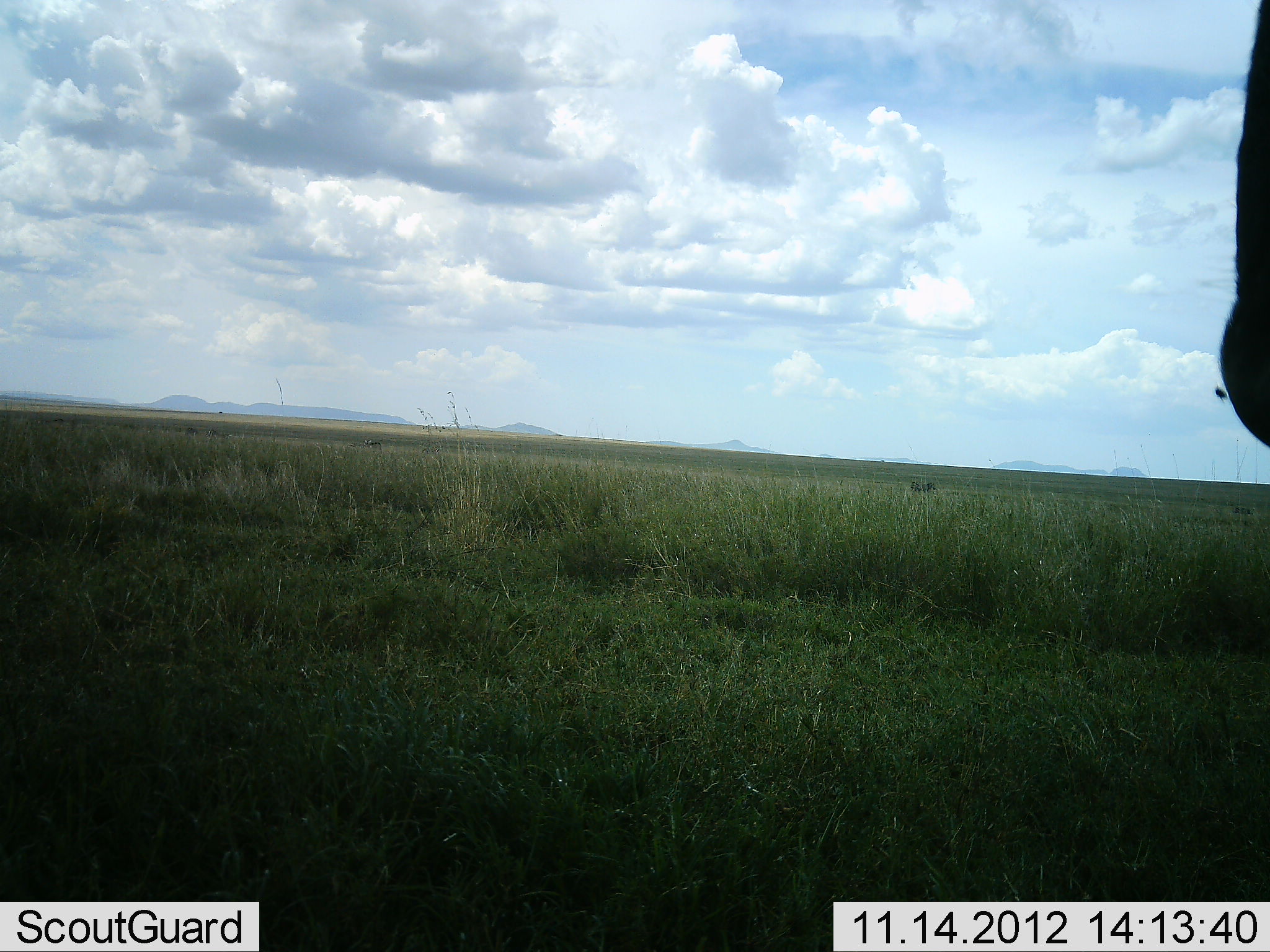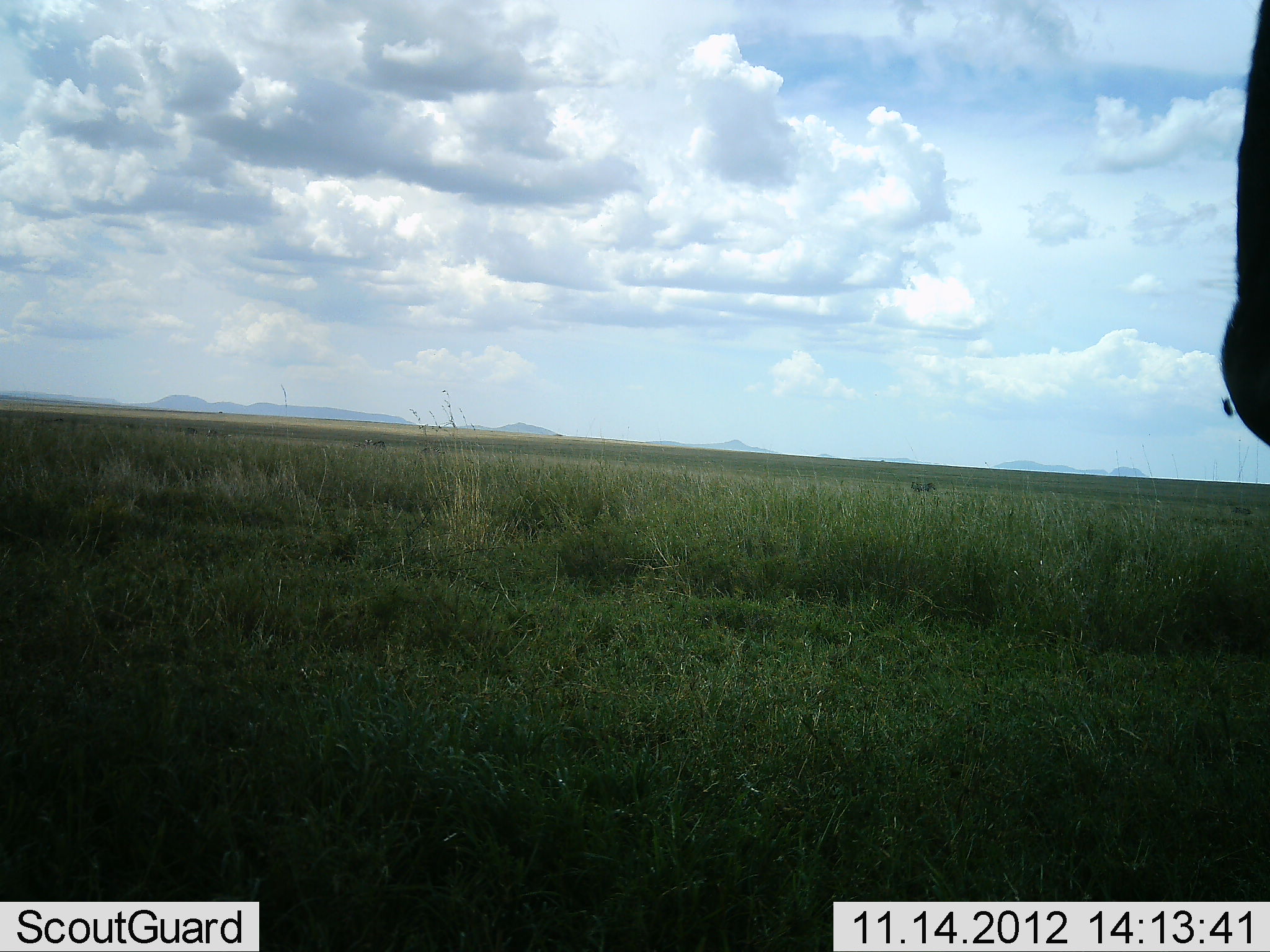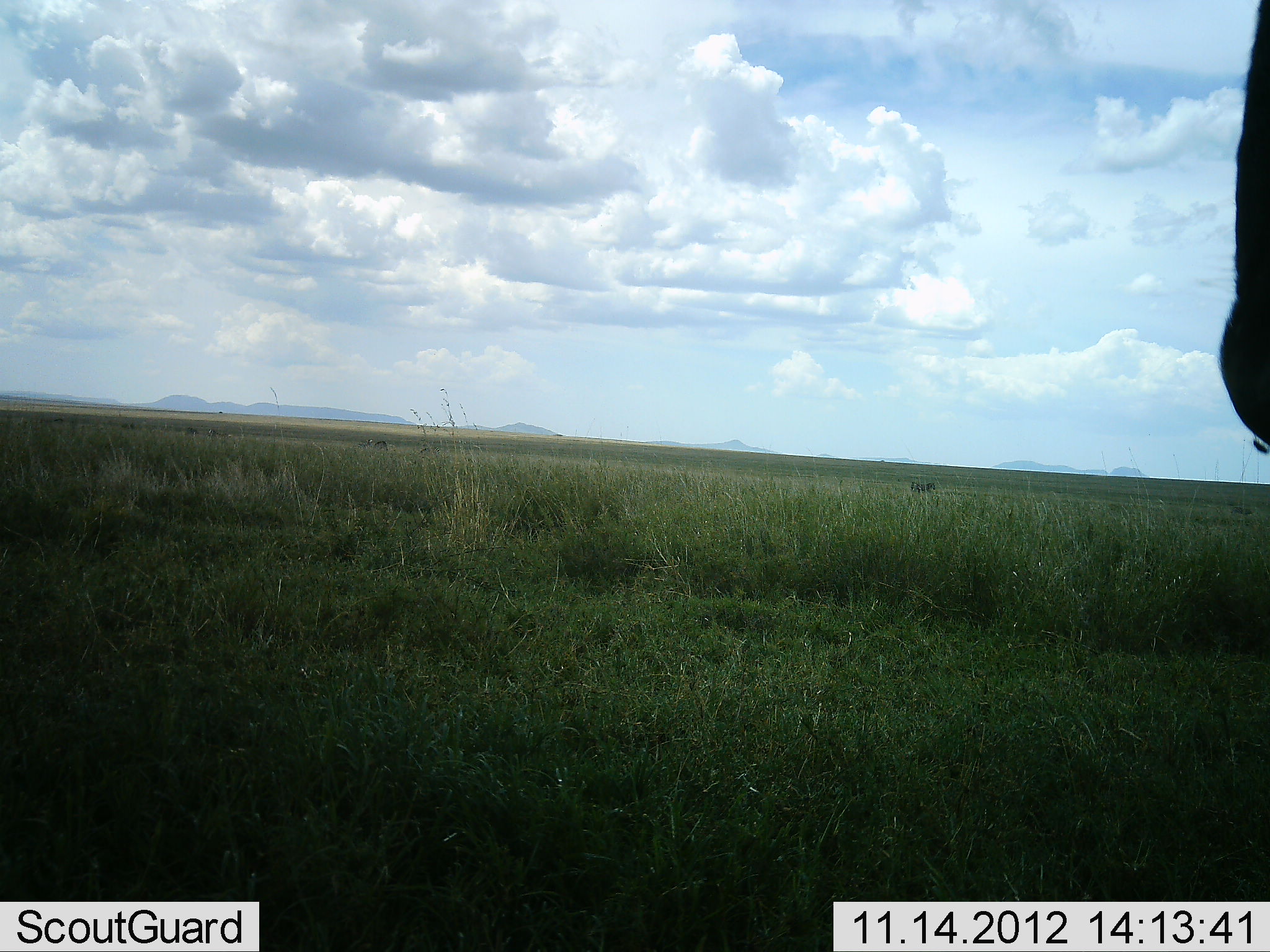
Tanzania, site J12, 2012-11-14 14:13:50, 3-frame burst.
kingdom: Animalia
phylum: Chordata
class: Mammalia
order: Artiodactyla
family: Bovidae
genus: Connochaetes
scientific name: Connochaetes taurinus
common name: blue wildebeest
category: wildebeest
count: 1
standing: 100%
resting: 0%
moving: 0%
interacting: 0%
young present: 0%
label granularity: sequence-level